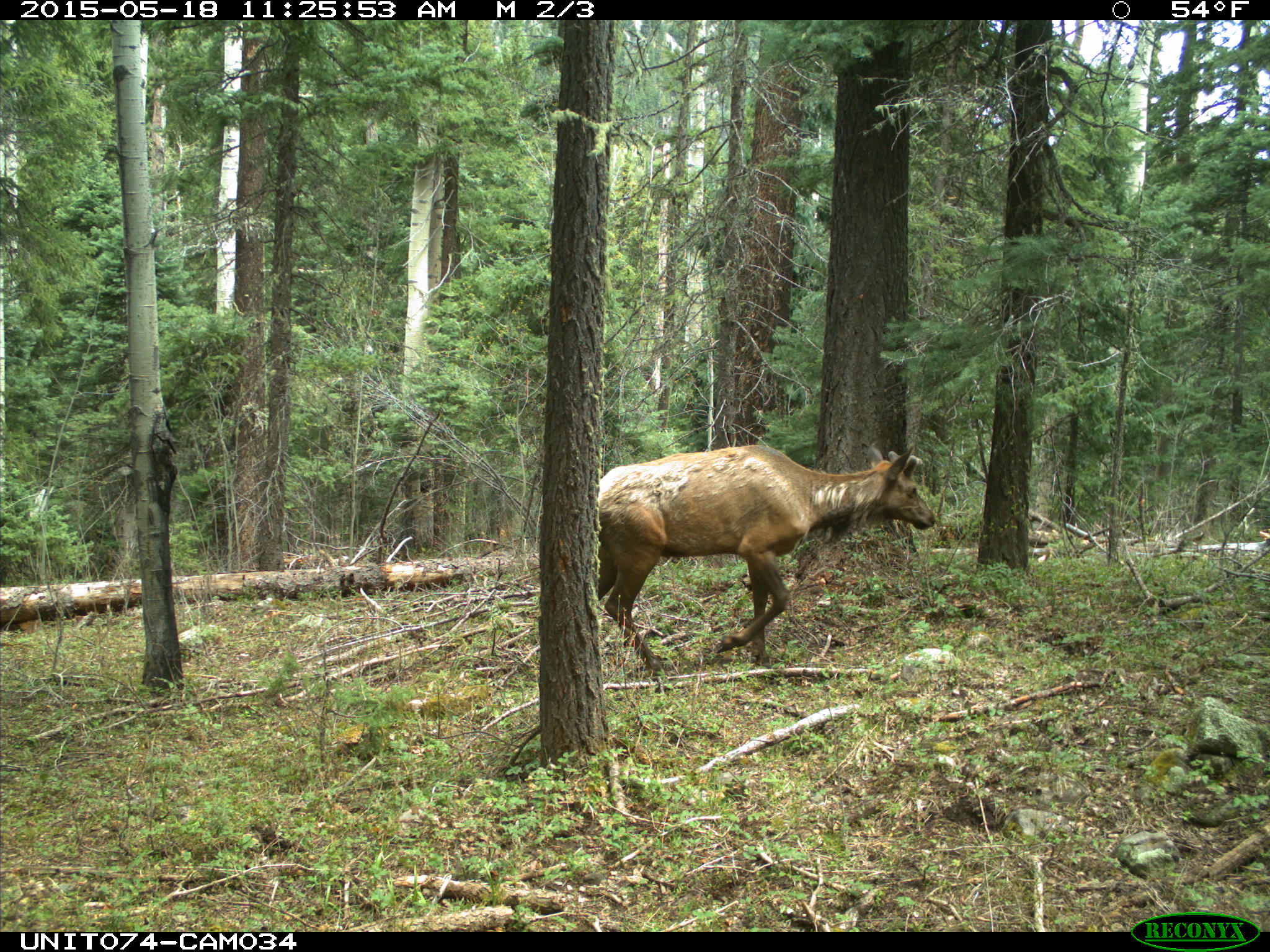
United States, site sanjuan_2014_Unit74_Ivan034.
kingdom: Animalia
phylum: Chordata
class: Mammalia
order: Artiodactyla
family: Cervidae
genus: Cervus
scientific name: Cervus elaphus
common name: red deer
Cervus elaphus (red deer).